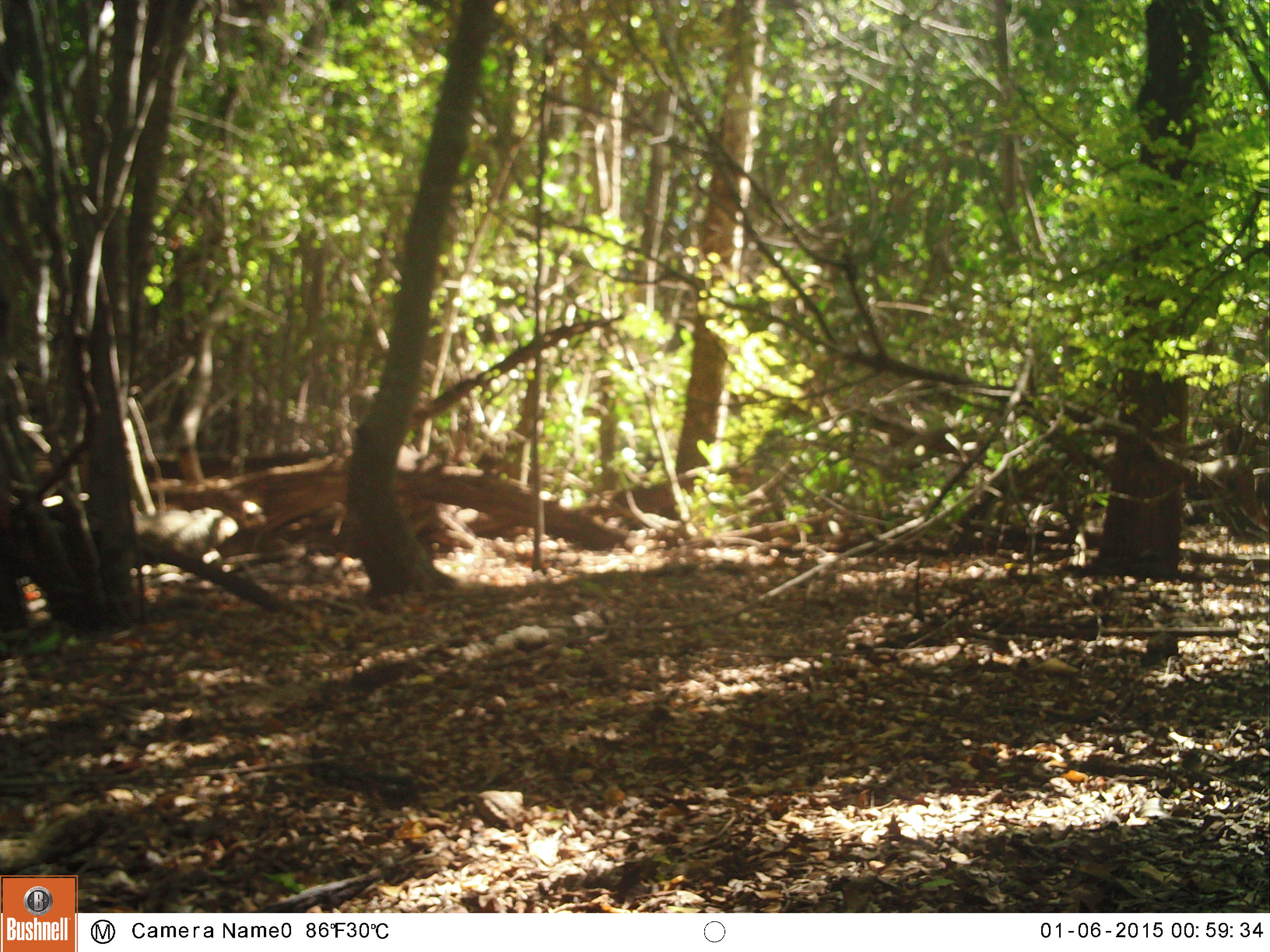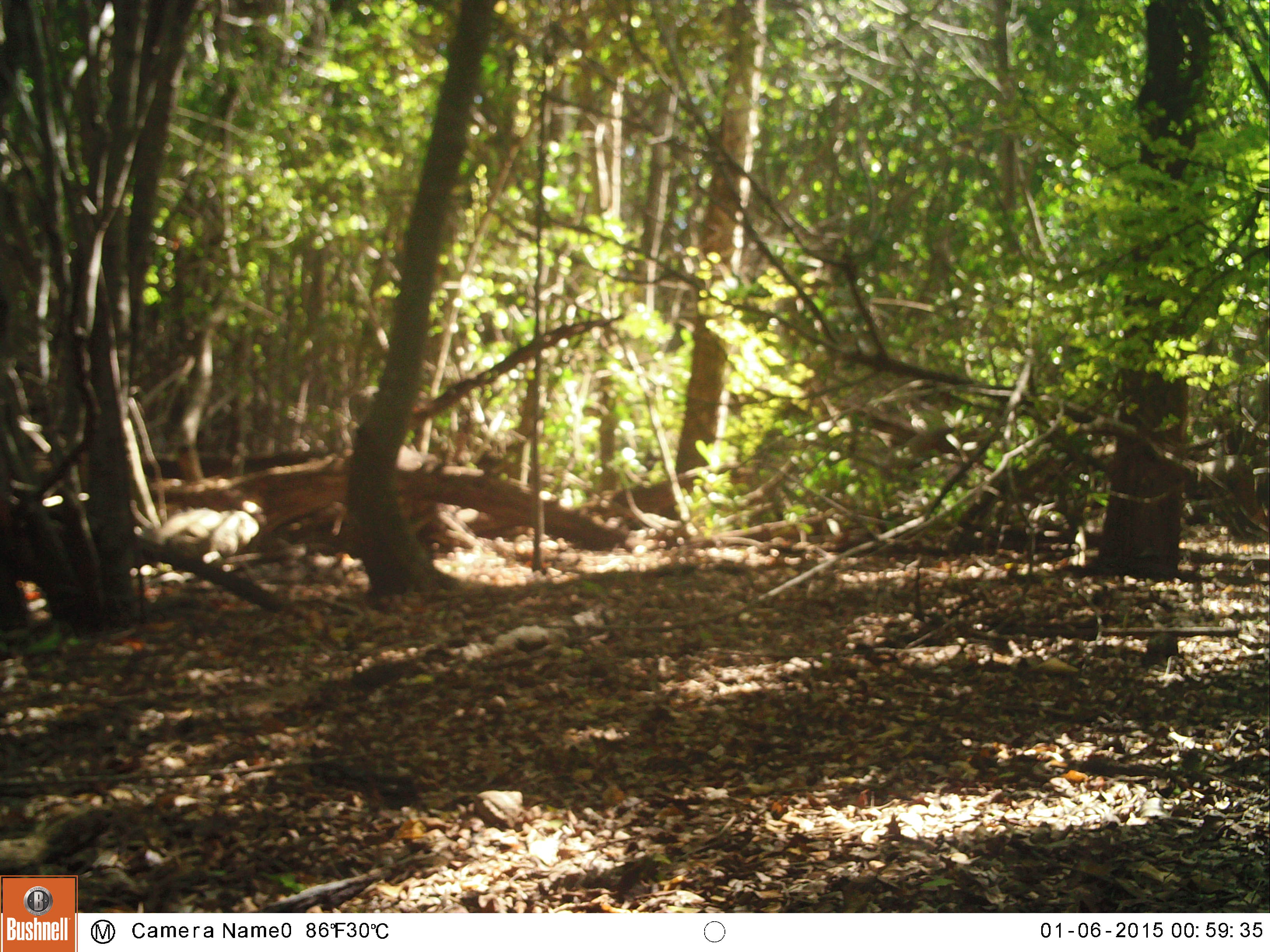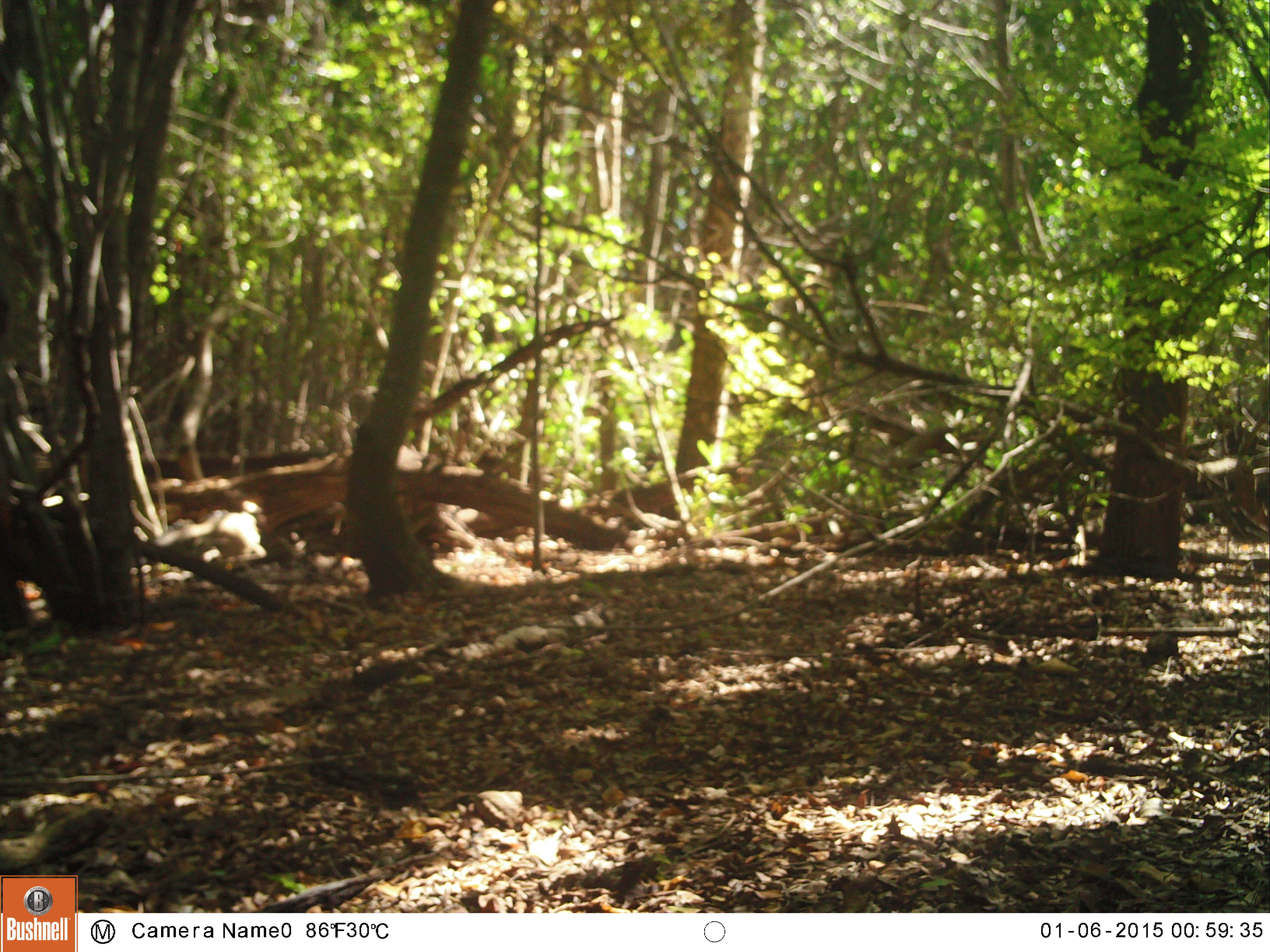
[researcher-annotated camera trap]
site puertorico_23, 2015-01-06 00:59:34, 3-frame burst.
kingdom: Animalia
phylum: Chordata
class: Reptilia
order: Squamata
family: Iguanidae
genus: Iguana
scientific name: Iguana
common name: typical iguanas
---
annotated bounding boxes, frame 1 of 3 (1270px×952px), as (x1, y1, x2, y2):
iguana: (142, 502, 250, 549)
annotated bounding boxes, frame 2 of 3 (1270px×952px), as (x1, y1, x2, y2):
iguana: (130, 506, 262, 569)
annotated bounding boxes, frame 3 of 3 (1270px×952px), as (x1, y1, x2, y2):
iguana: (119, 499, 275, 553)